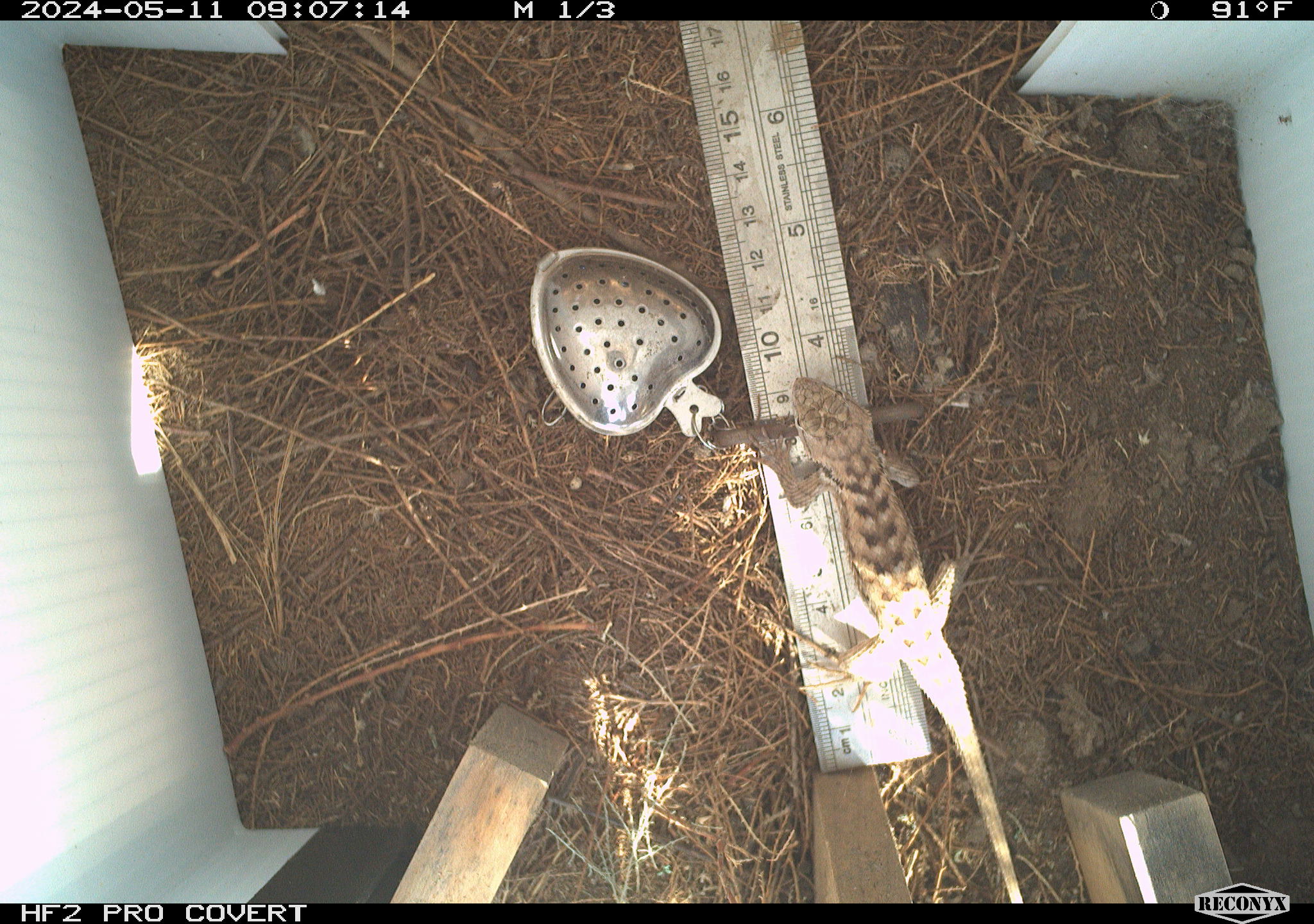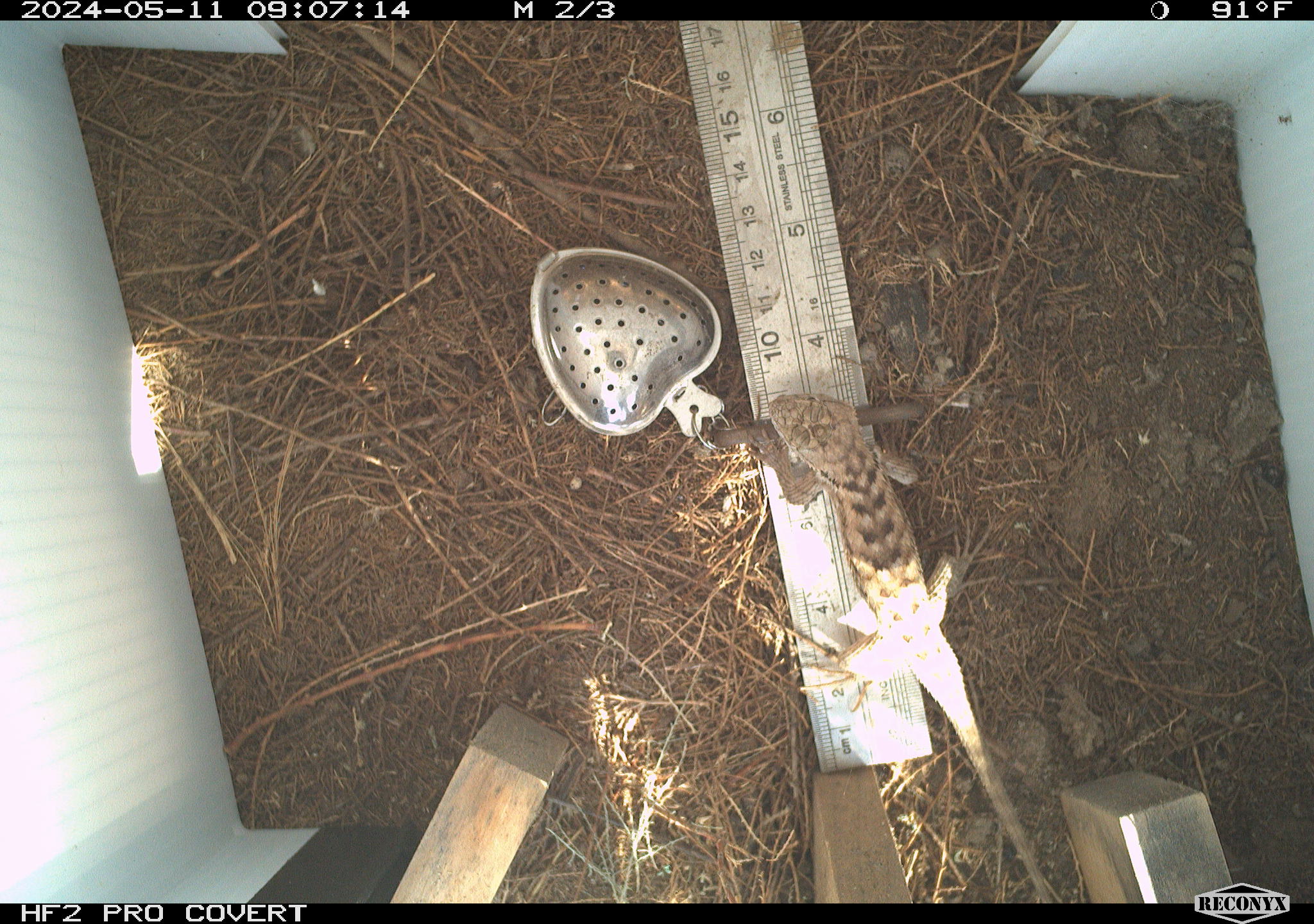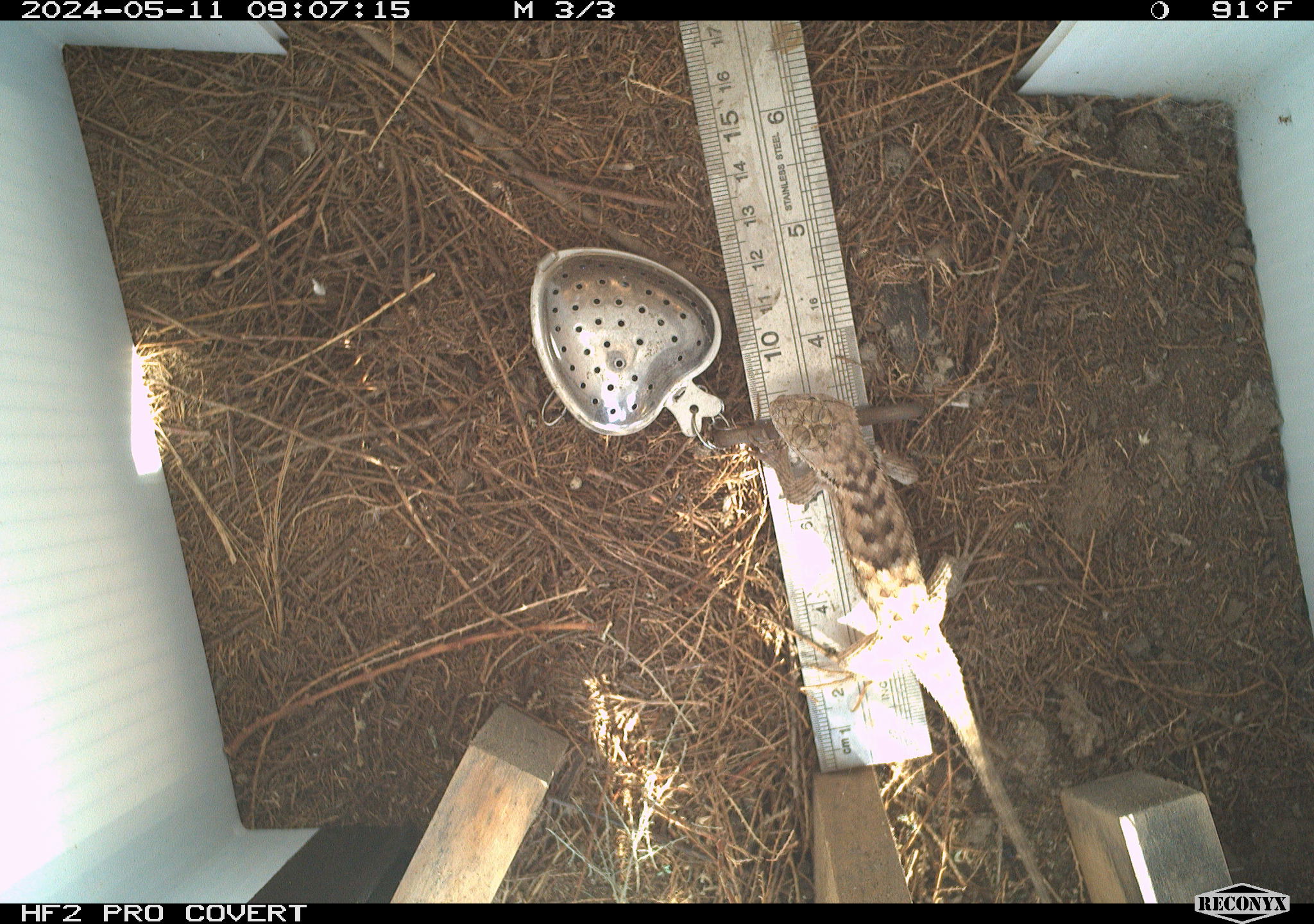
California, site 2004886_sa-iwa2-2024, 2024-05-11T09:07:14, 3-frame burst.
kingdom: Animalia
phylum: Chordata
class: Reptilia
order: Squamata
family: Phrynosomatidae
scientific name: Phrynosomatidae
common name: phrynosomatid lizards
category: phrynosomatidae family